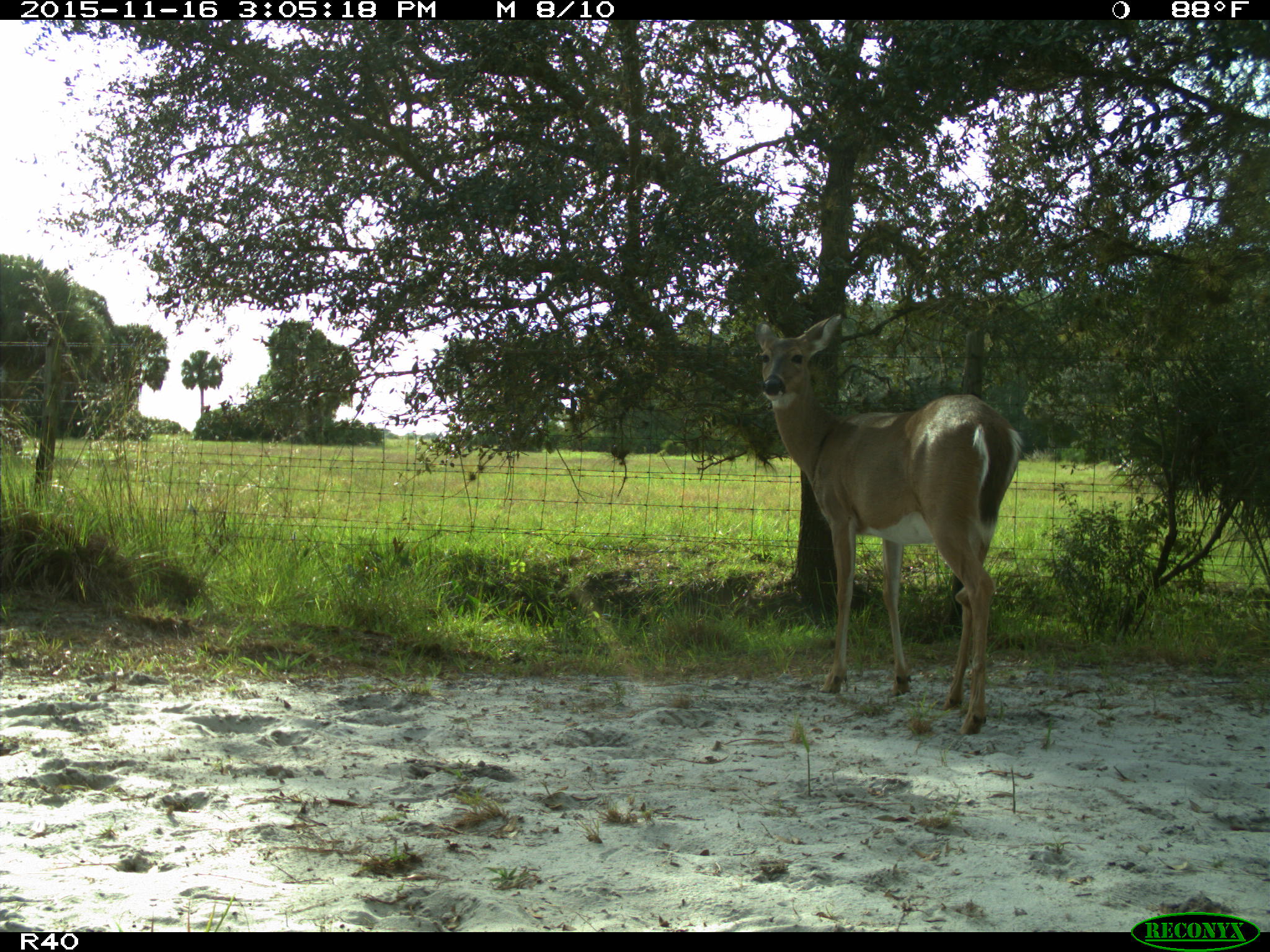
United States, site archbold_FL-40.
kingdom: Animalia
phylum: Chordata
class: Mammalia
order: Artiodactyla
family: Cervidae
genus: Odocoileus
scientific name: Odocoileus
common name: deer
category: unidentified deer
Unidentified deer (deer) (Odocoileus).